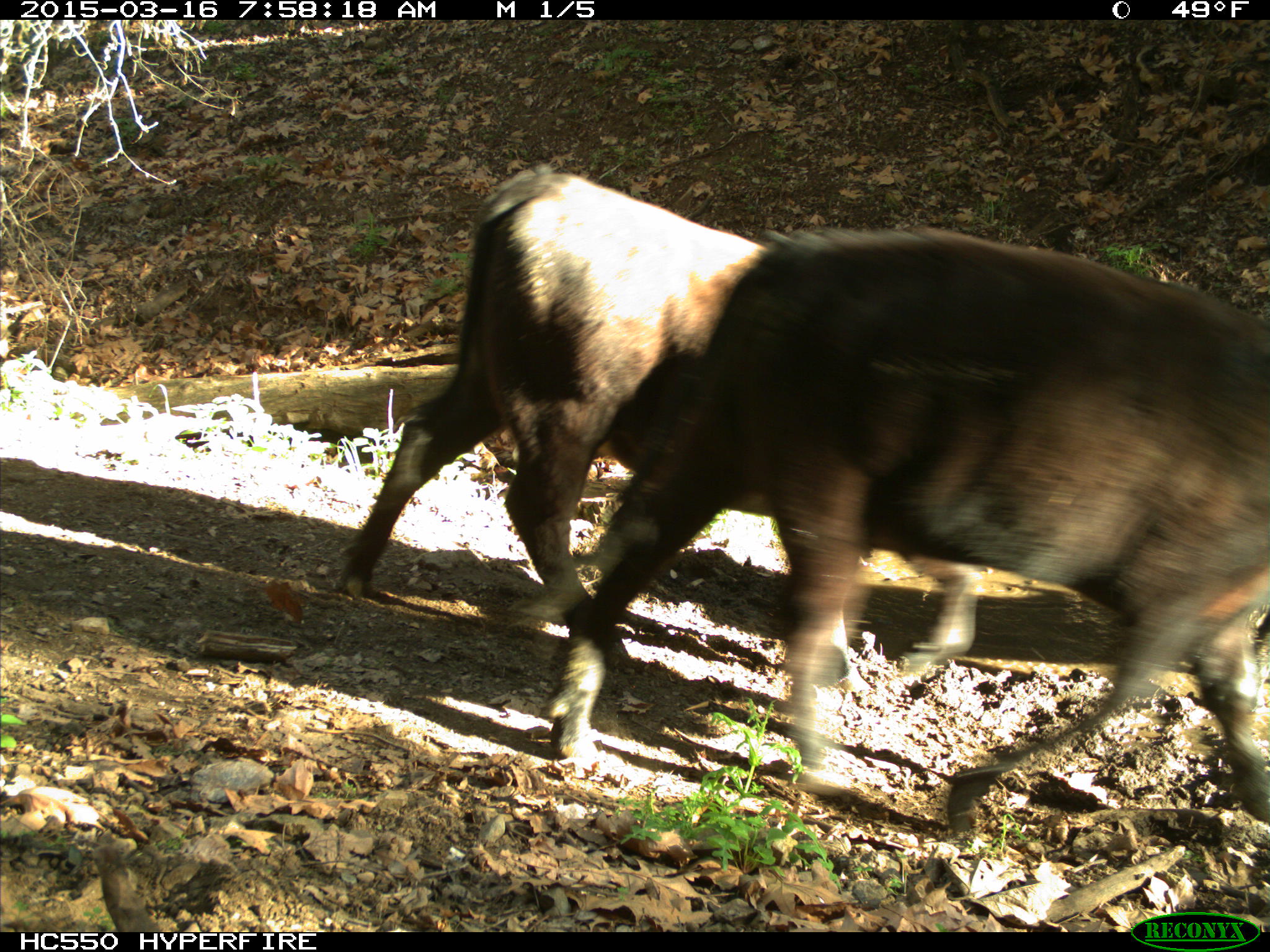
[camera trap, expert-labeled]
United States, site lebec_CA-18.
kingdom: Animalia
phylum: Chordata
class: Mammalia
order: Artiodactyla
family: Bovidae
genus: Bos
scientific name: Bos taurus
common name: domestic cow